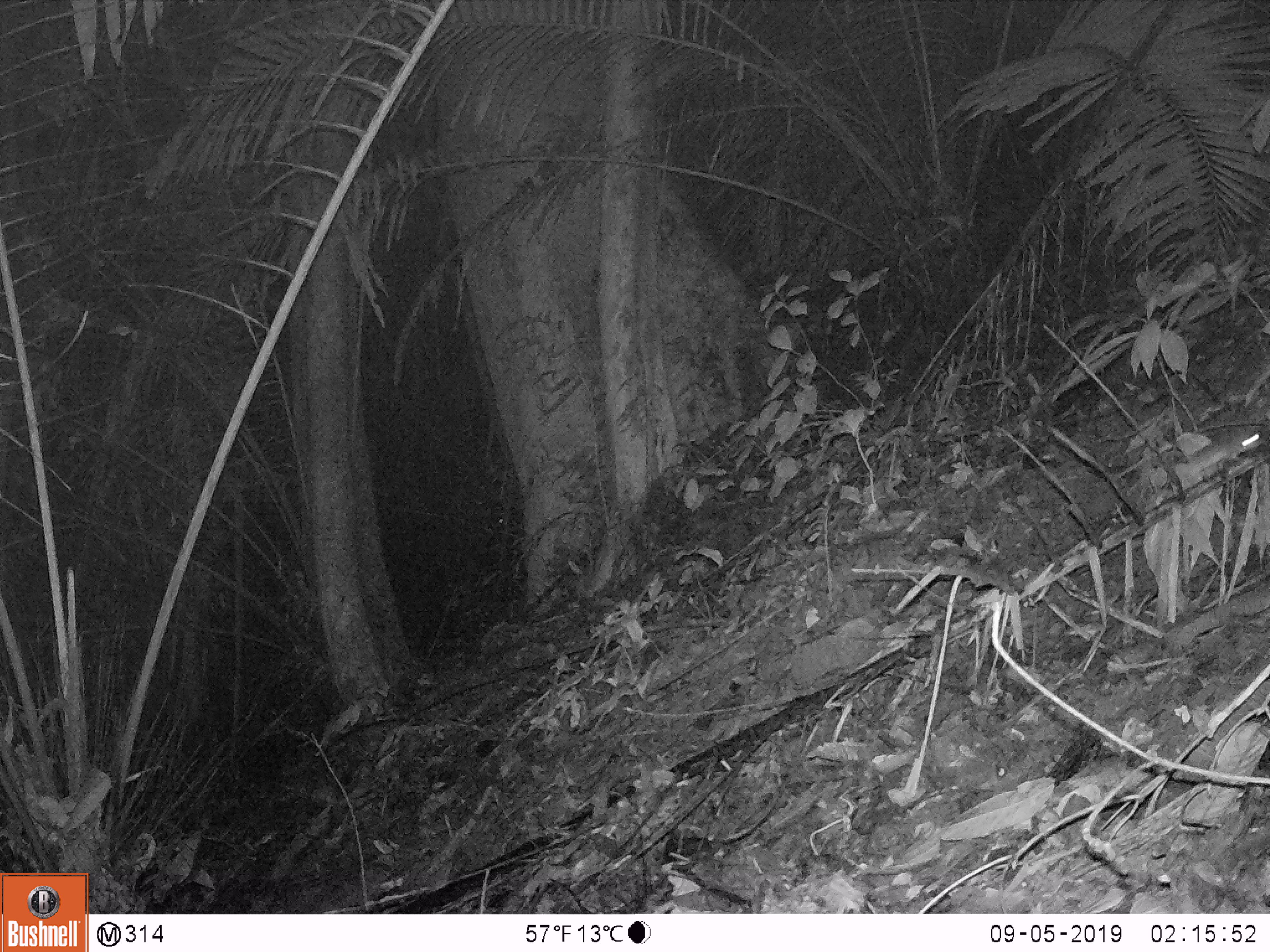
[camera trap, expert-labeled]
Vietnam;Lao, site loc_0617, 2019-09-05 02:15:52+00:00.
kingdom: Animalia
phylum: Chordata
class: Mammalia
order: Rodentia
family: Muridae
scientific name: Muridae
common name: old-world mice and rats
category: unidentified murid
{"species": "unidentified murid (old-world mice and rats) (Muridae)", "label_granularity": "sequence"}